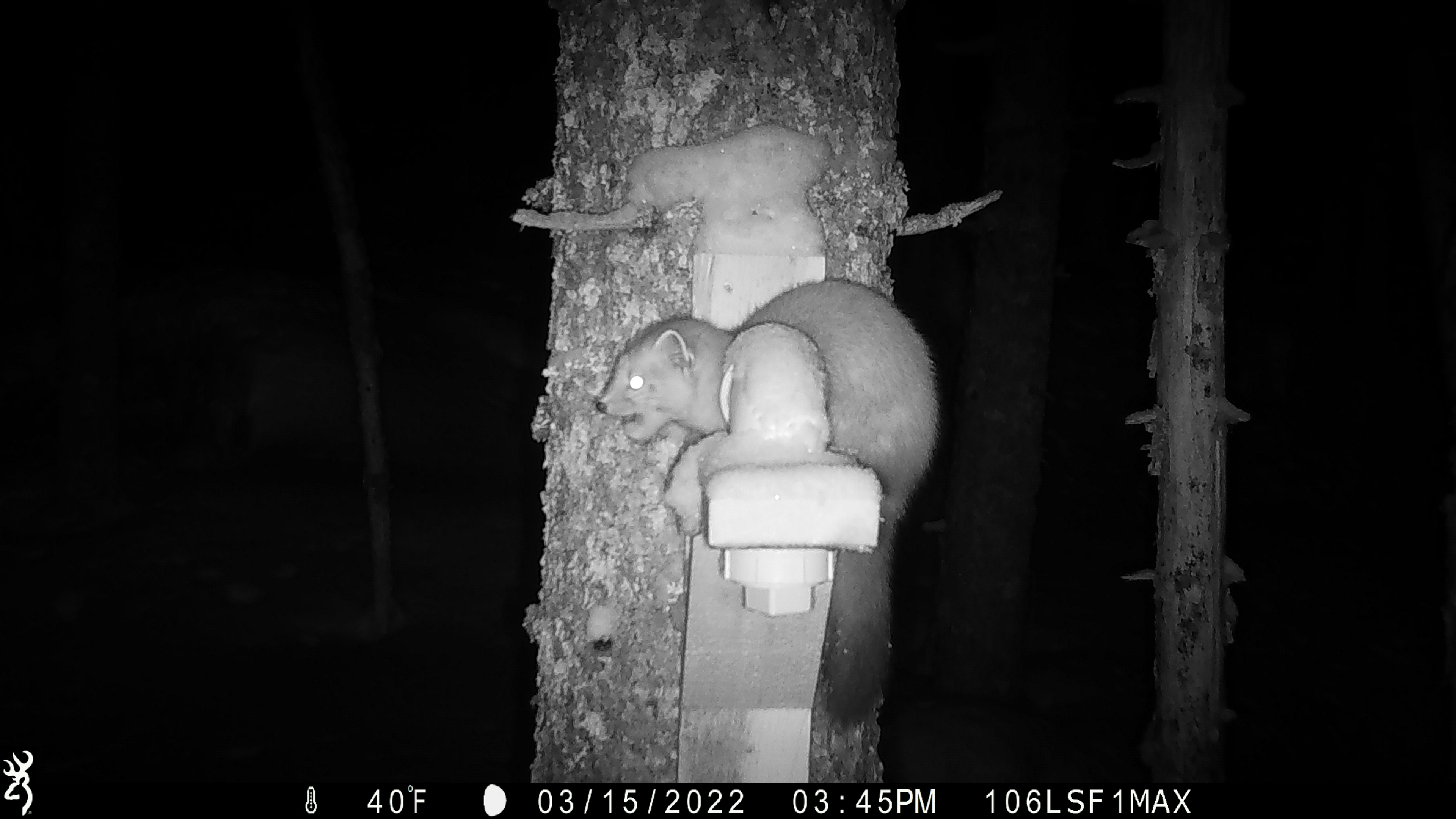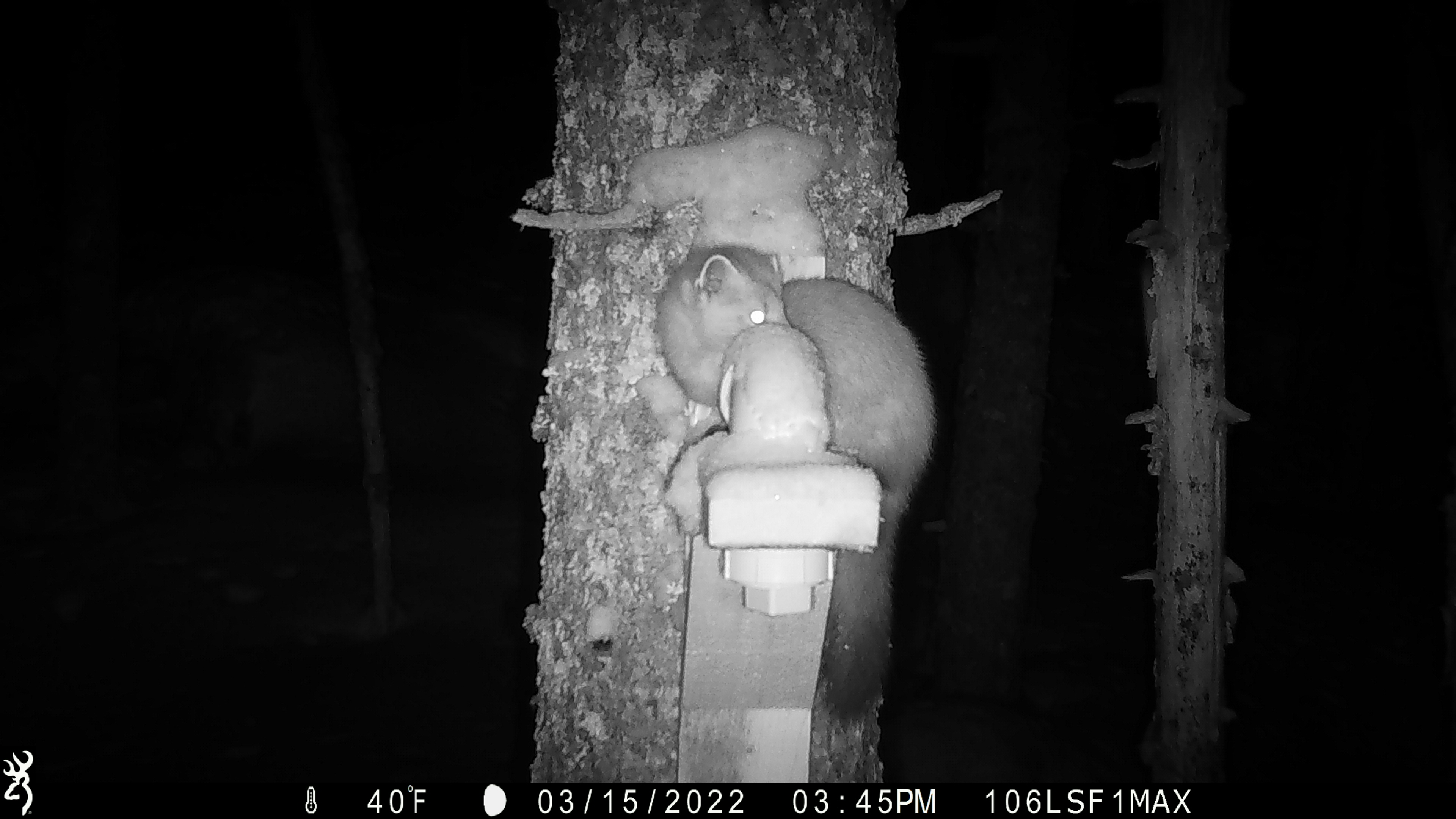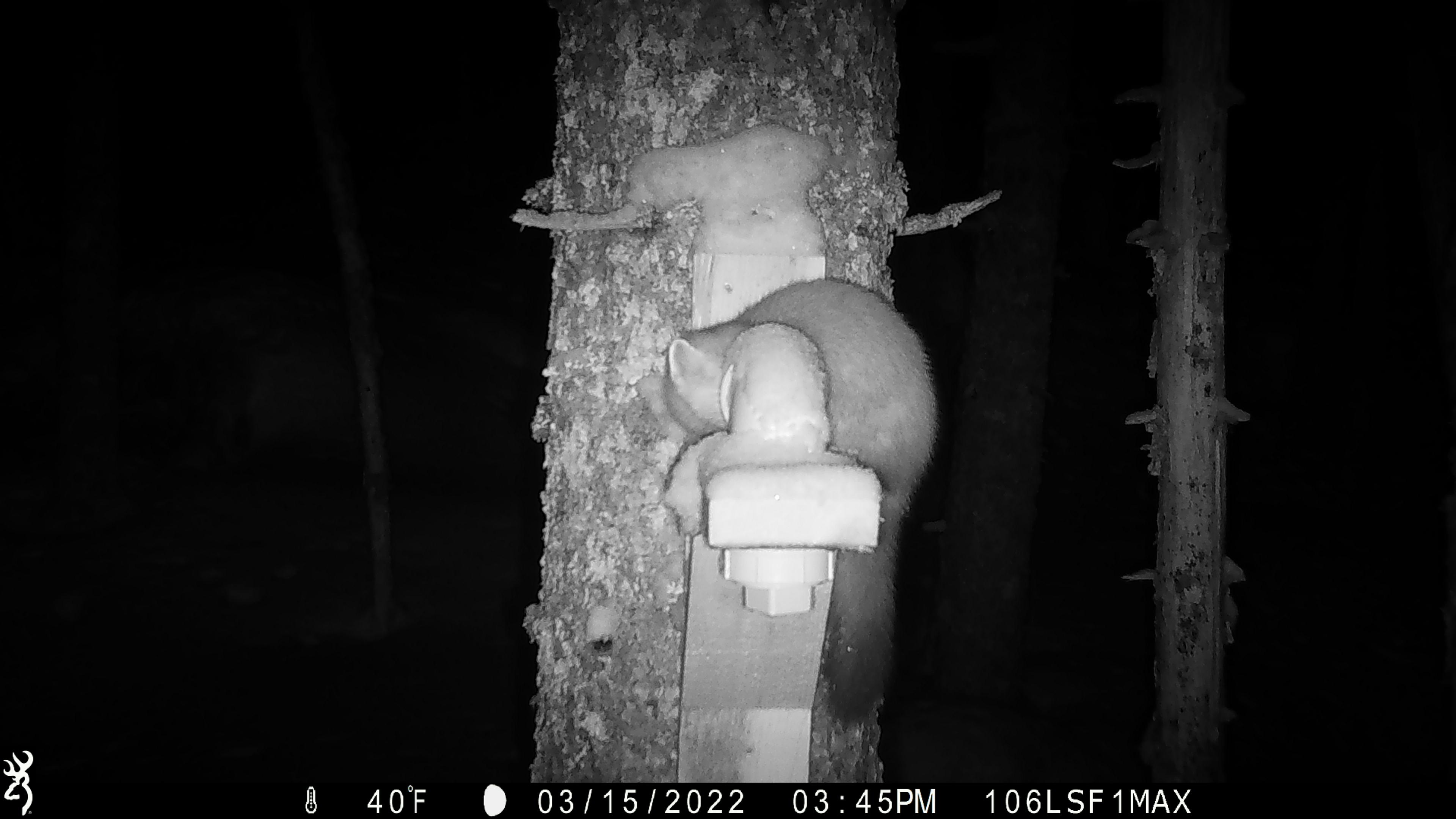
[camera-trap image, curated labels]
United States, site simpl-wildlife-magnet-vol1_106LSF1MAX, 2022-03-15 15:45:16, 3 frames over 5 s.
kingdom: Animalia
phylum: Chordata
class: Mammalia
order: Carnivora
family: Mustelidae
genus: Martes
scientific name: Martes americana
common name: american marten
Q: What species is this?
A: American marten (Martes americana).